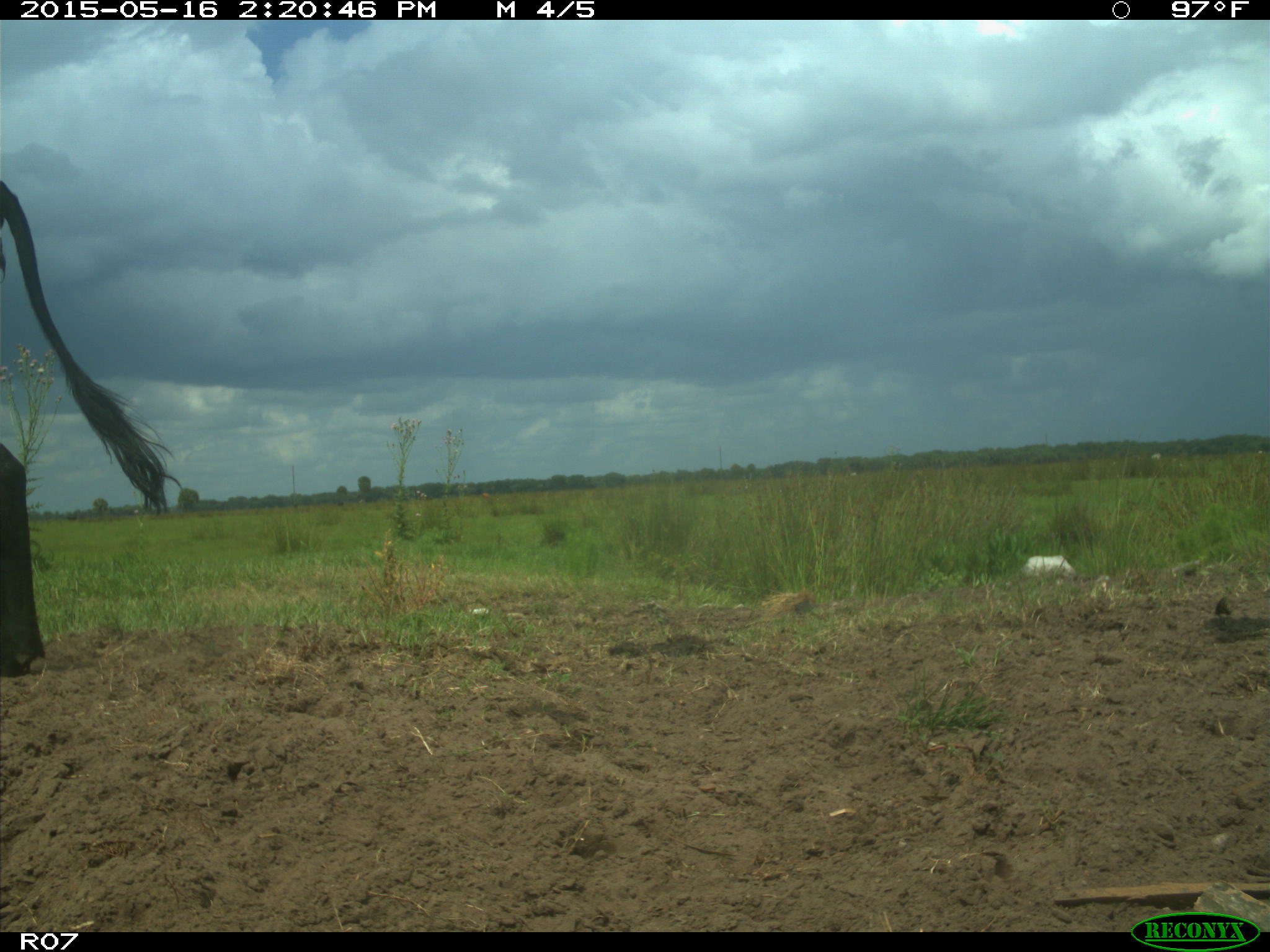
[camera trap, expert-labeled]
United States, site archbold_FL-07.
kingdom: Animalia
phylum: Chordata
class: Mammalia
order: Artiodactyla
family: Bovidae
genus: Bos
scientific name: Bos taurus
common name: domestic cow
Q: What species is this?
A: Bos taurus (domestic cow).